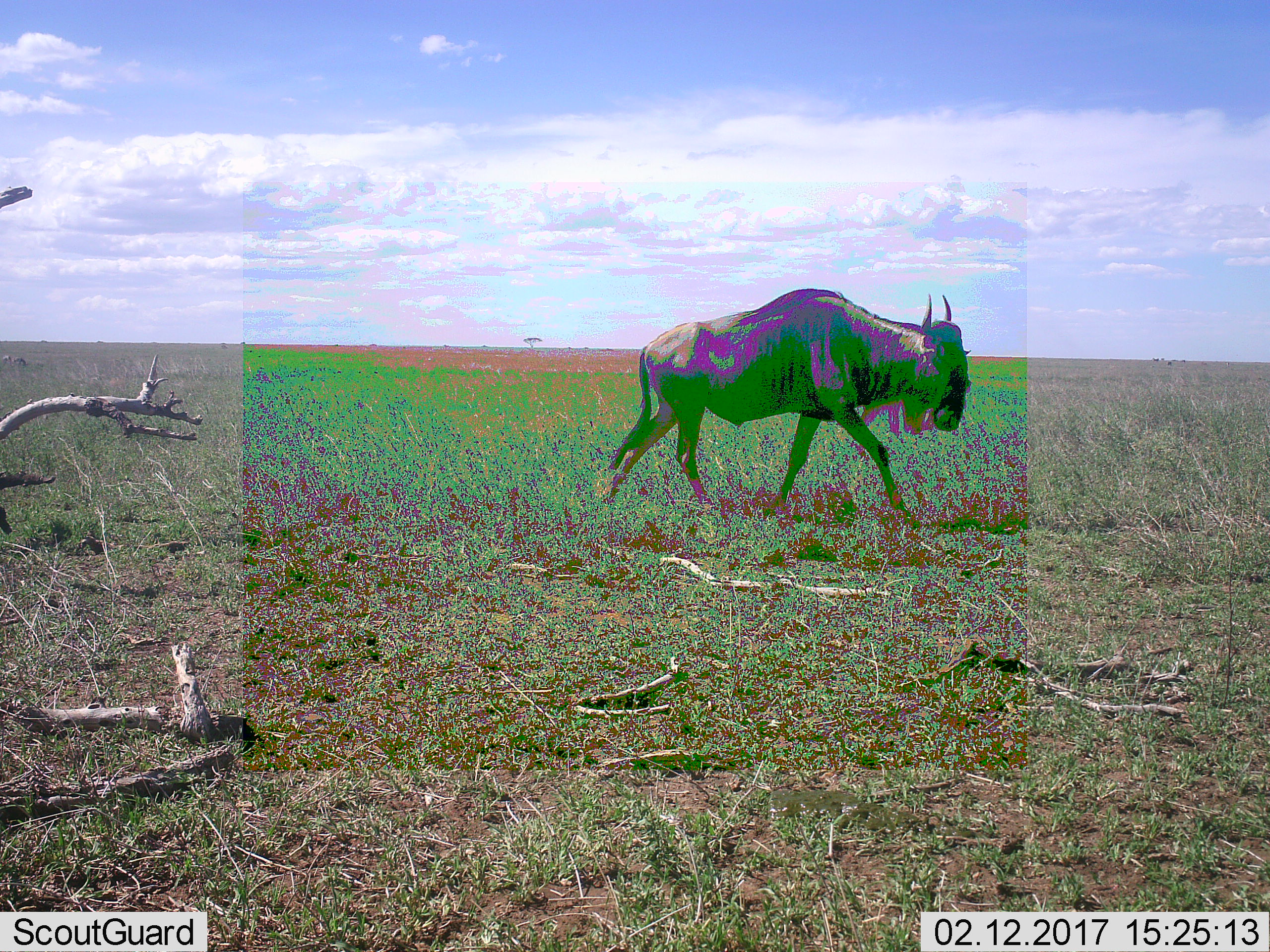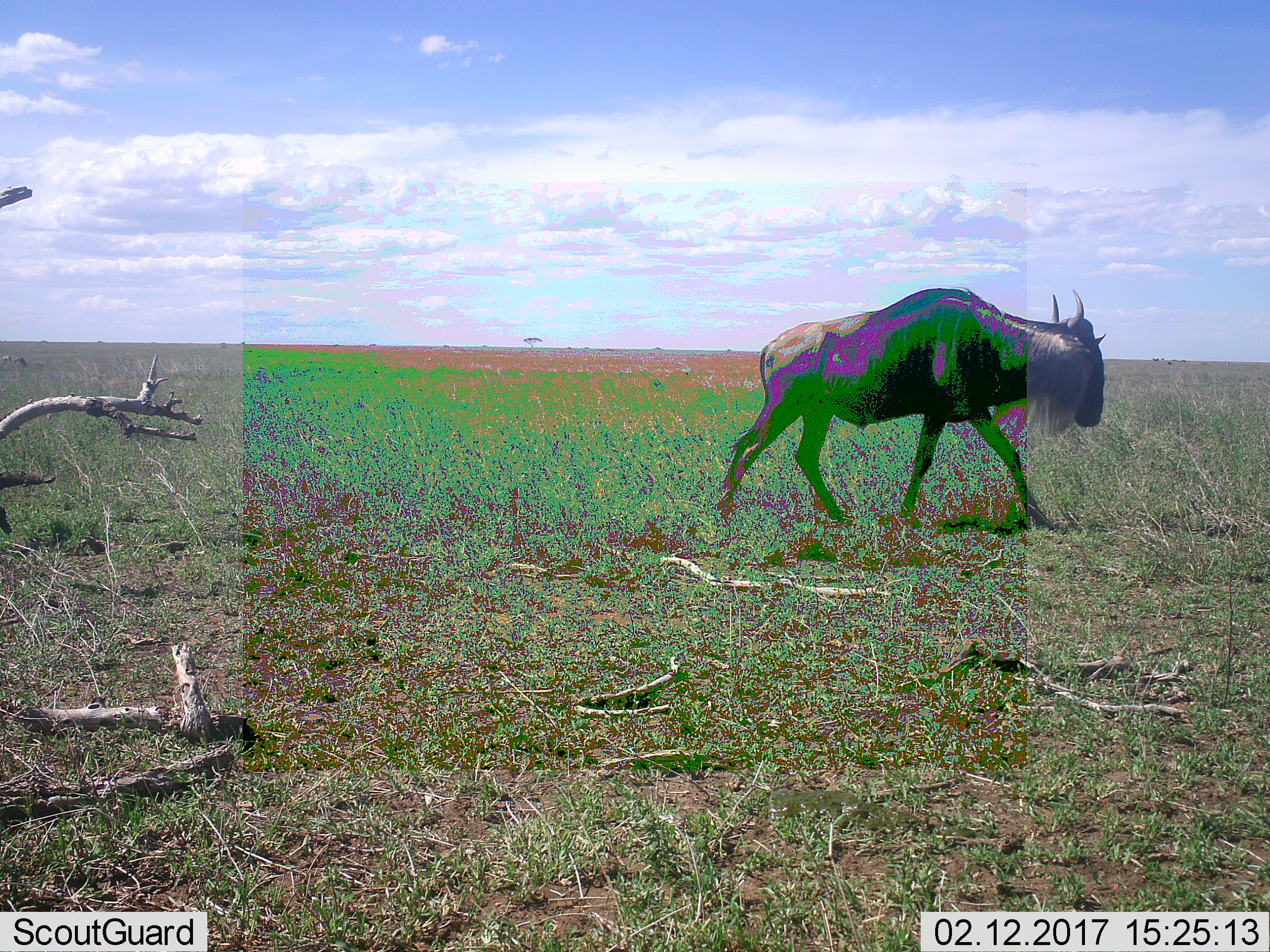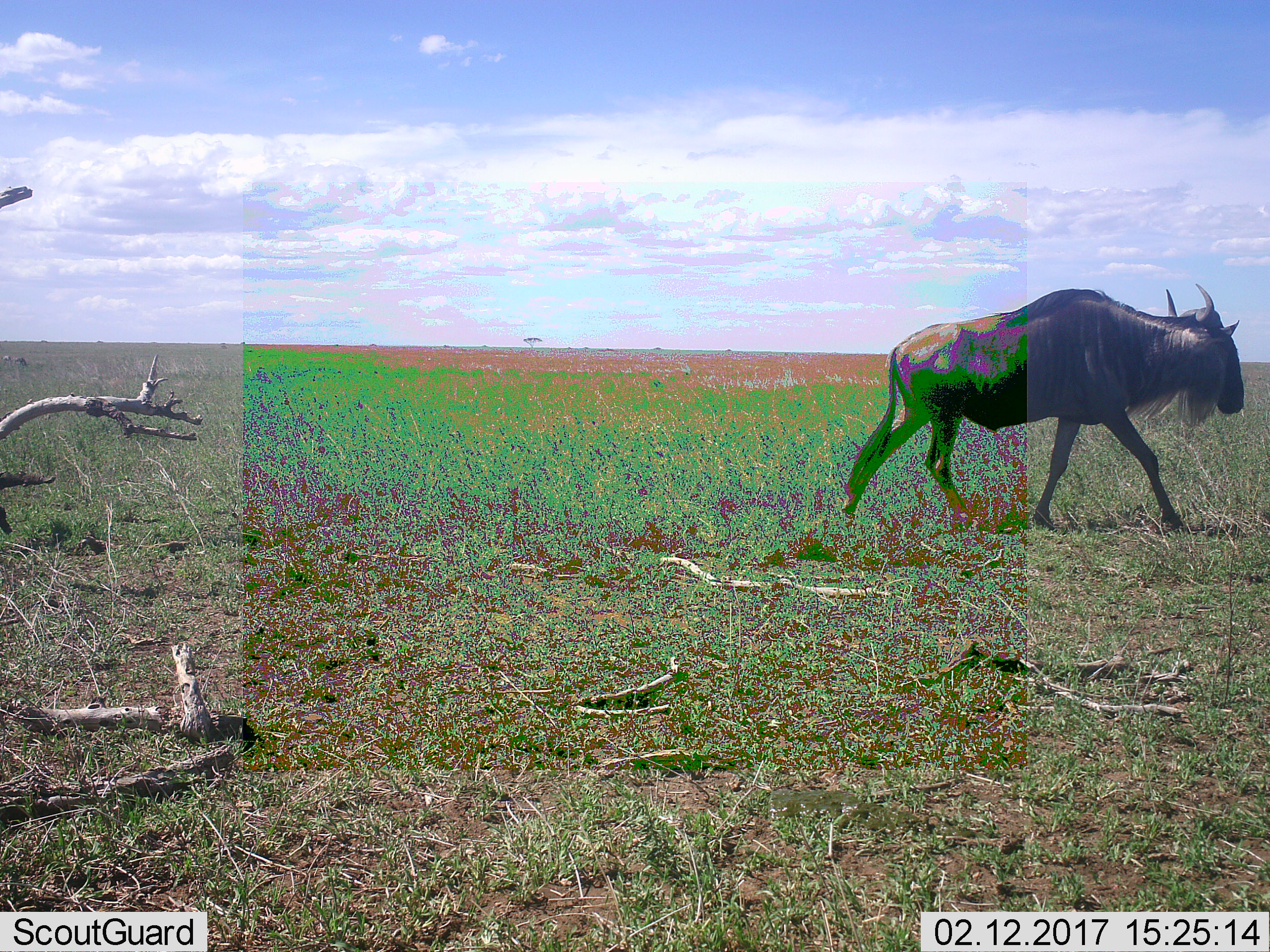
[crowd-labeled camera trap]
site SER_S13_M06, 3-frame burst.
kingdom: Animalia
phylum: Chordata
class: Mammalia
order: Artiodactyla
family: Bovidae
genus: Connochaetes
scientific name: Connochaetes taurinus taurinus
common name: blue wildebeest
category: wildebeestblue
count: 1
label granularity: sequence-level